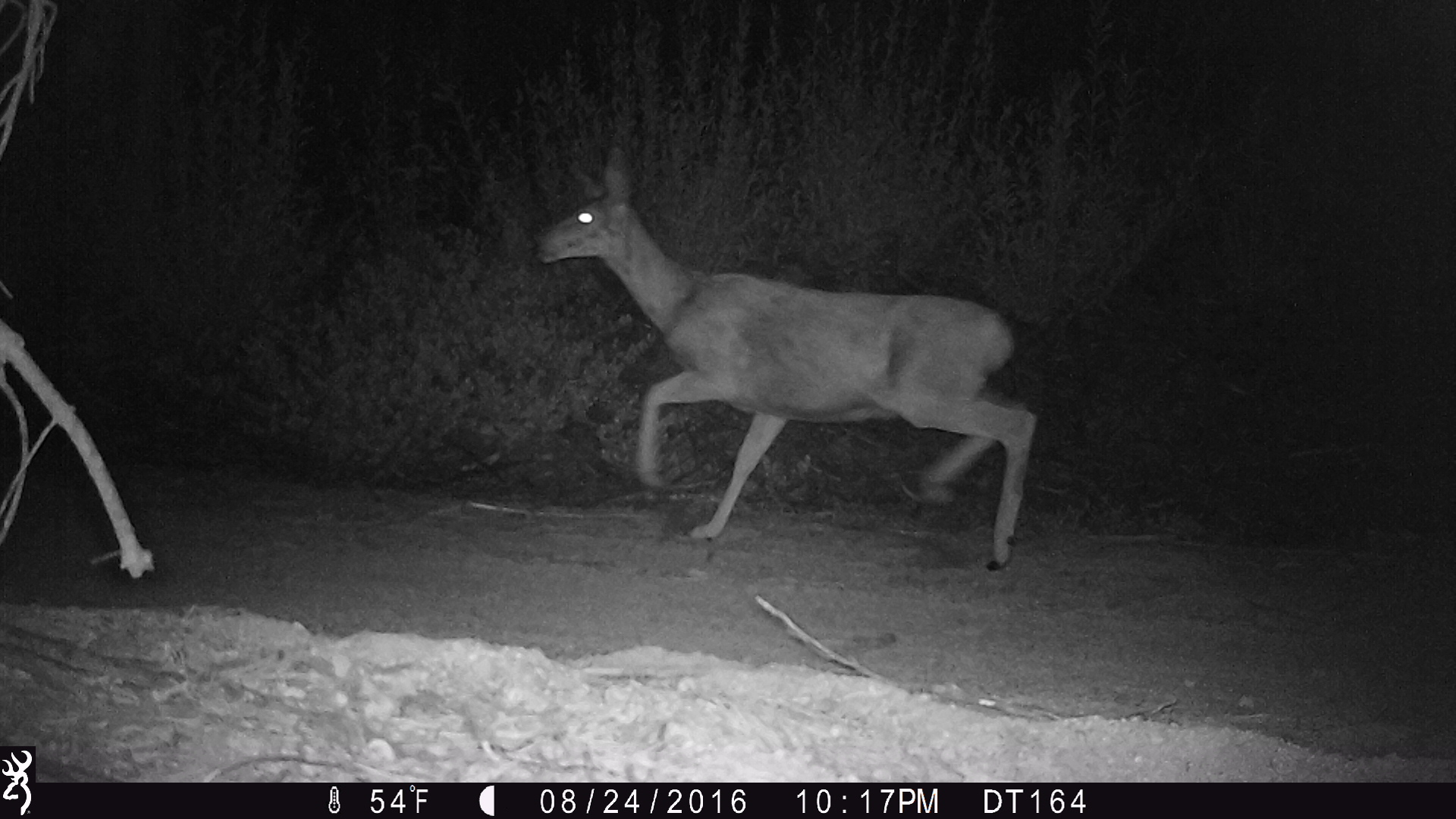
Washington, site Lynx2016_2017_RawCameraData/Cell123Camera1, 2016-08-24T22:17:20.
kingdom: Animalia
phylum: Chordata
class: Mammalia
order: Artiodactyla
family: Cervidae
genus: Odocoileus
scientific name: Odocoileus hemionus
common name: mule deer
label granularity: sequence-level